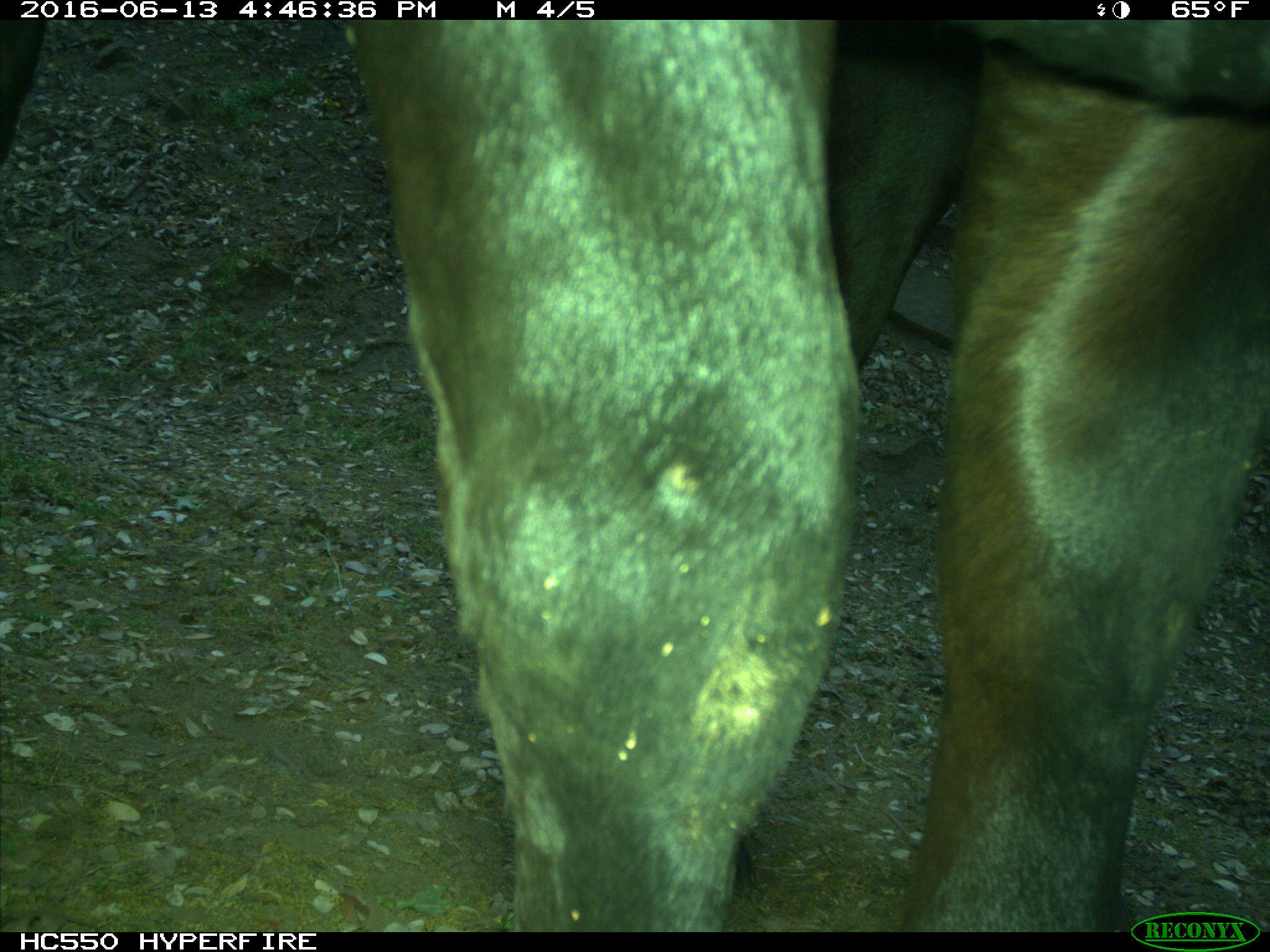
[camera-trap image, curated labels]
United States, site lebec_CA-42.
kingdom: Animalia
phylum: Chordata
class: Mammalia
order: Artiodactyla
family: Bovidae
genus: Bos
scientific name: Bos taurus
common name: domestic cow